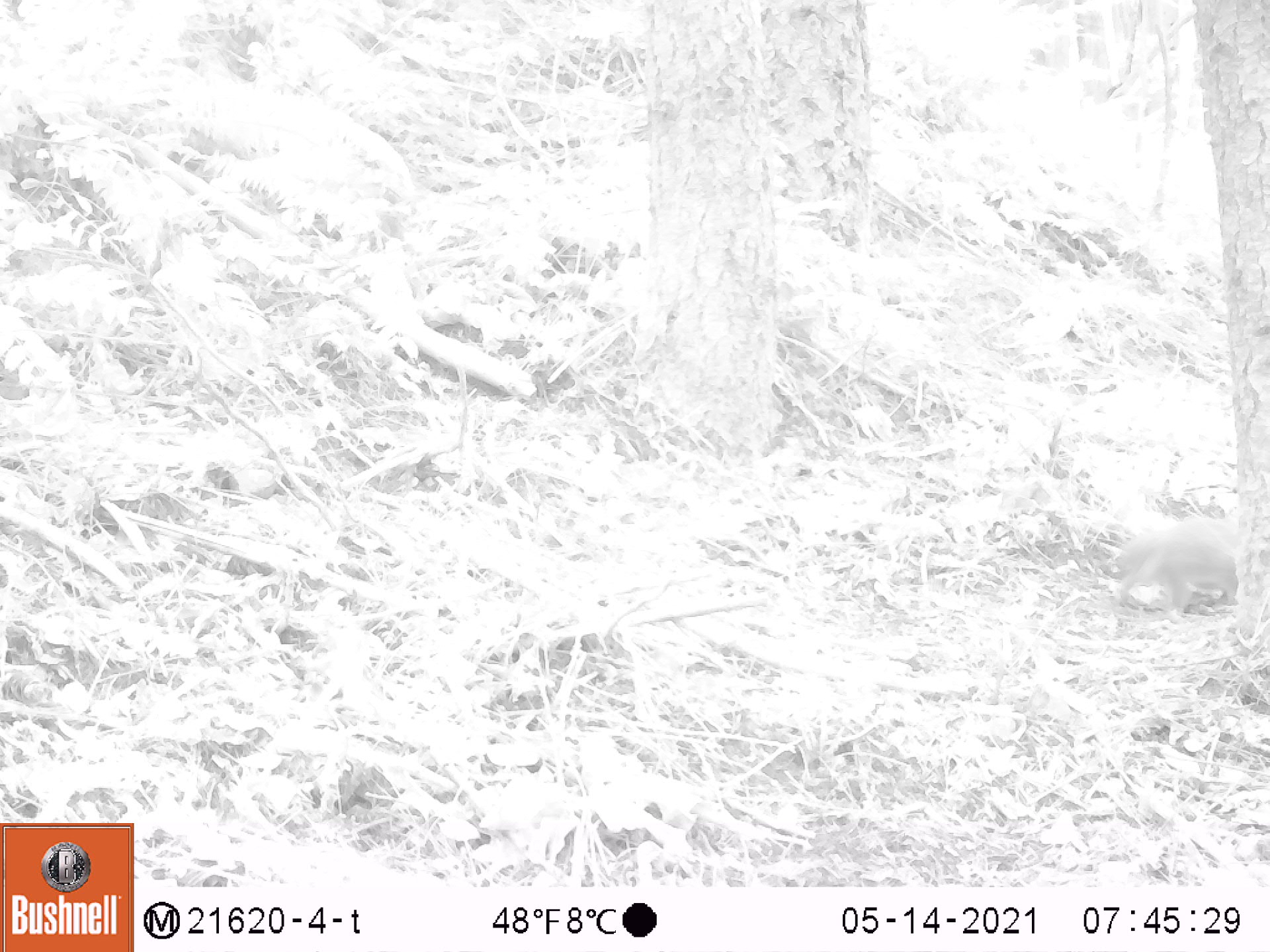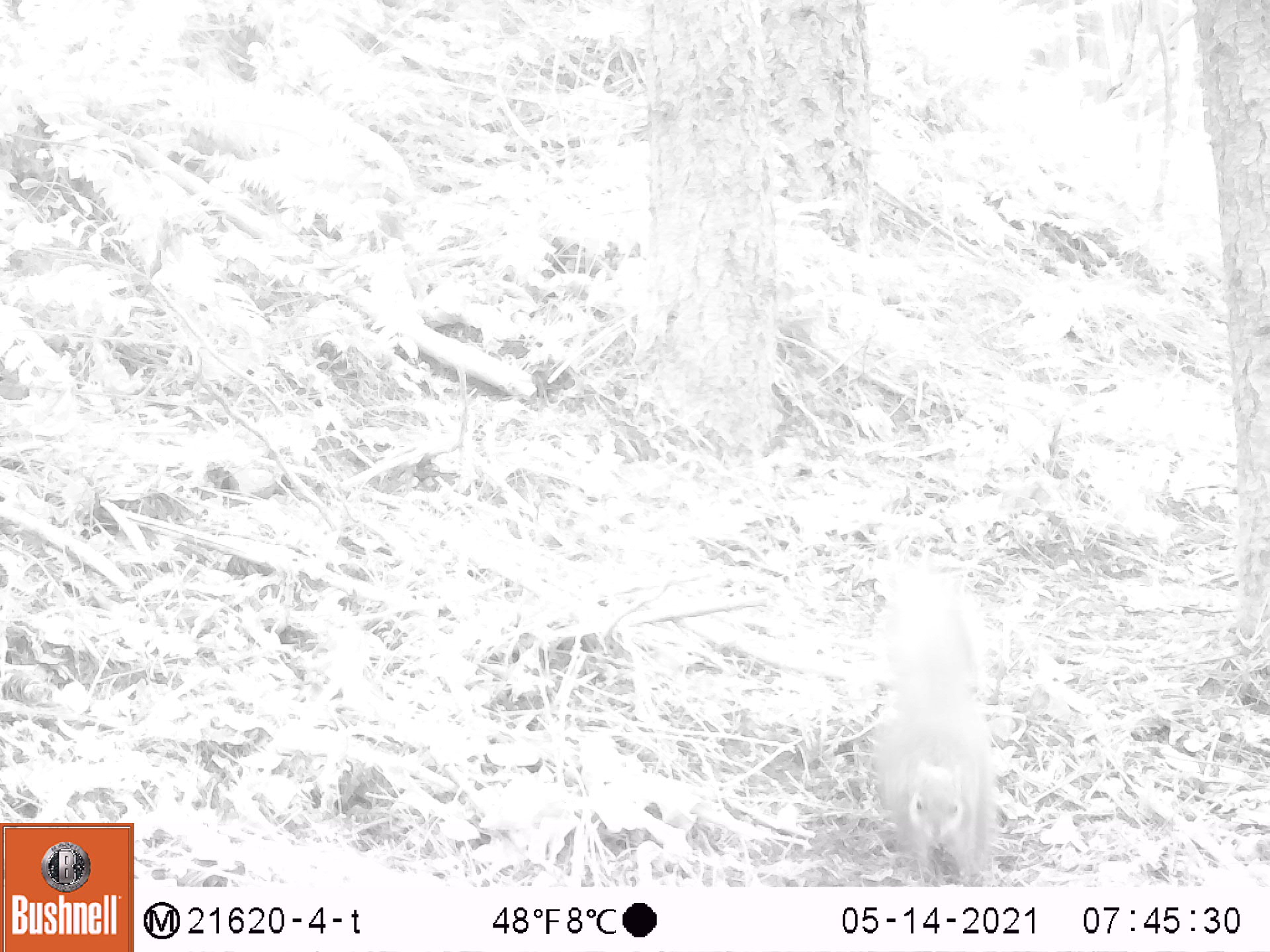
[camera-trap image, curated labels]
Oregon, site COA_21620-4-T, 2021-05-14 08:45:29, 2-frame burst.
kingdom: Animalia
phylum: Chordata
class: Mammalia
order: Rodentia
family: Sciuridae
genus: Tamiasciurus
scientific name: Tamiasciurus douglasii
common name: douglas squirrel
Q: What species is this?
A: Douglas squirrel (Tamiasciurus douglasii).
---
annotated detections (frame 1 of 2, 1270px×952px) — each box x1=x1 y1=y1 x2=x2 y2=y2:
douglas squirrel: x1=1099 y1=510 x2=1254 y2=633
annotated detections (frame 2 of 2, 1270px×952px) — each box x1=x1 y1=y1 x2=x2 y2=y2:
douglas squirrel: x1=838 y1=559 x2=1015 y2=886